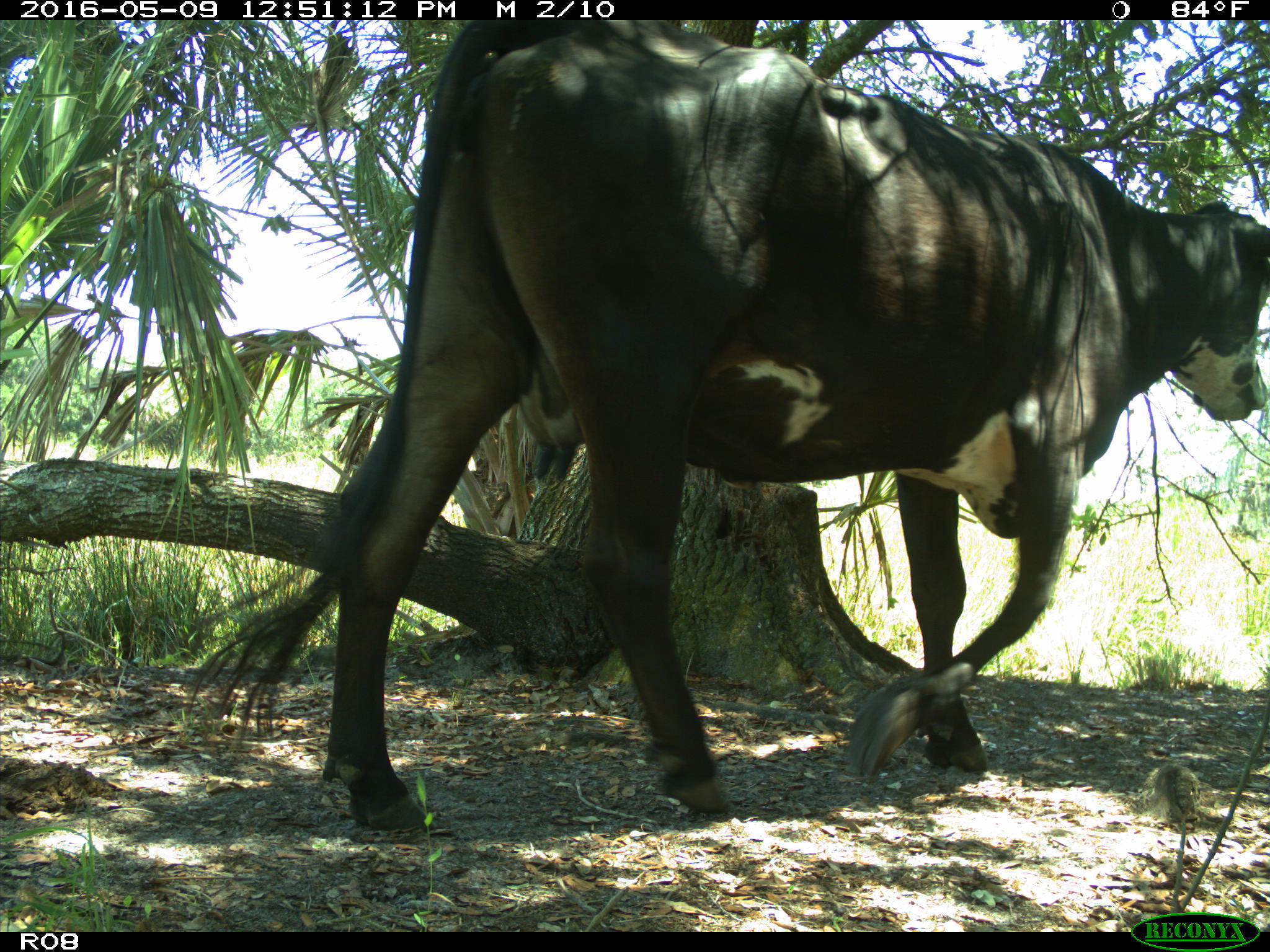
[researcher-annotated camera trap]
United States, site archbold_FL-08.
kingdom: Animalia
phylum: Chordata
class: Mammalia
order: Artiodactyla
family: Bovidae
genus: Bos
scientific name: Bos taurus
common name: domestic cow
Bos taurus (domestic cow).